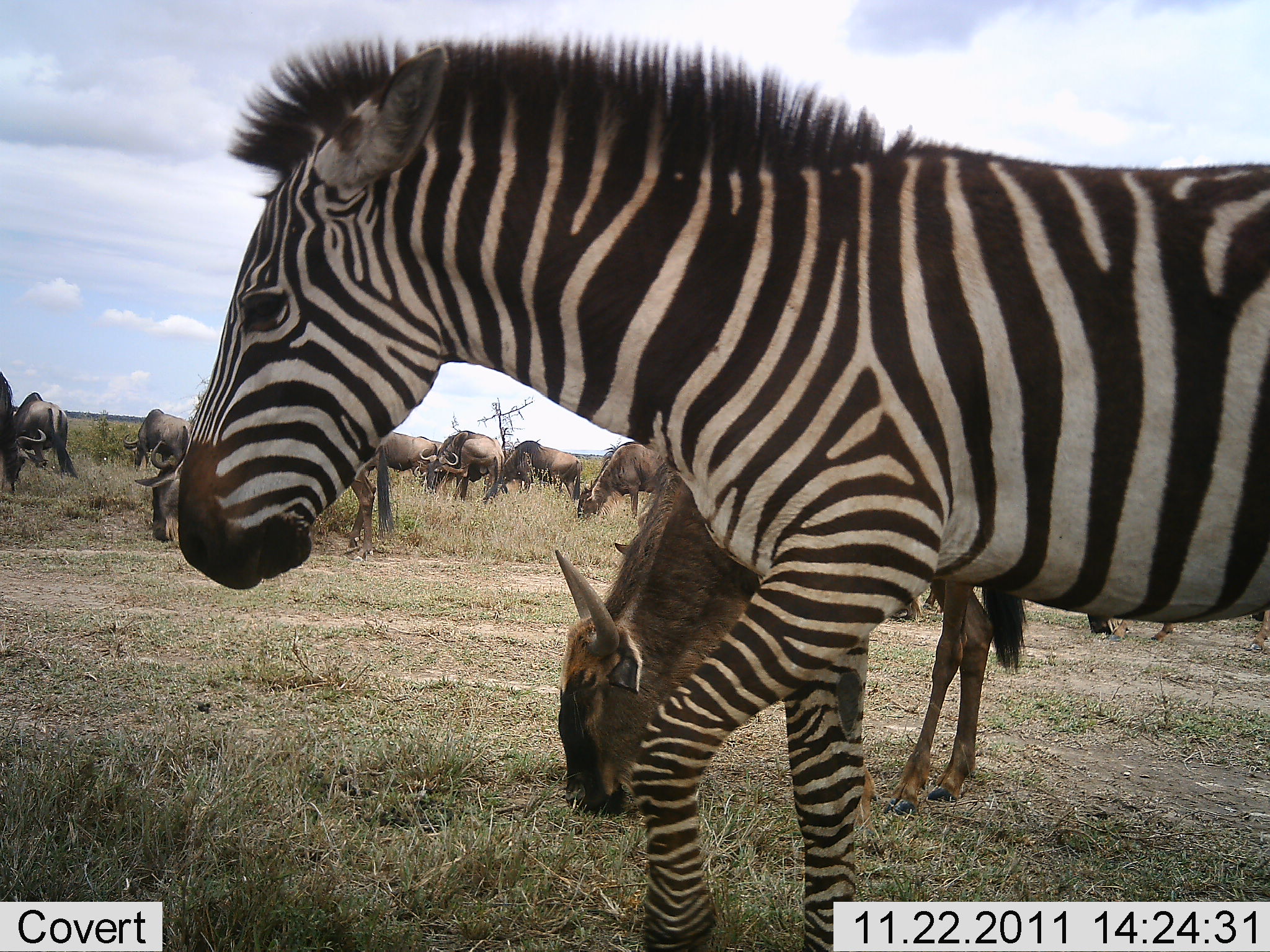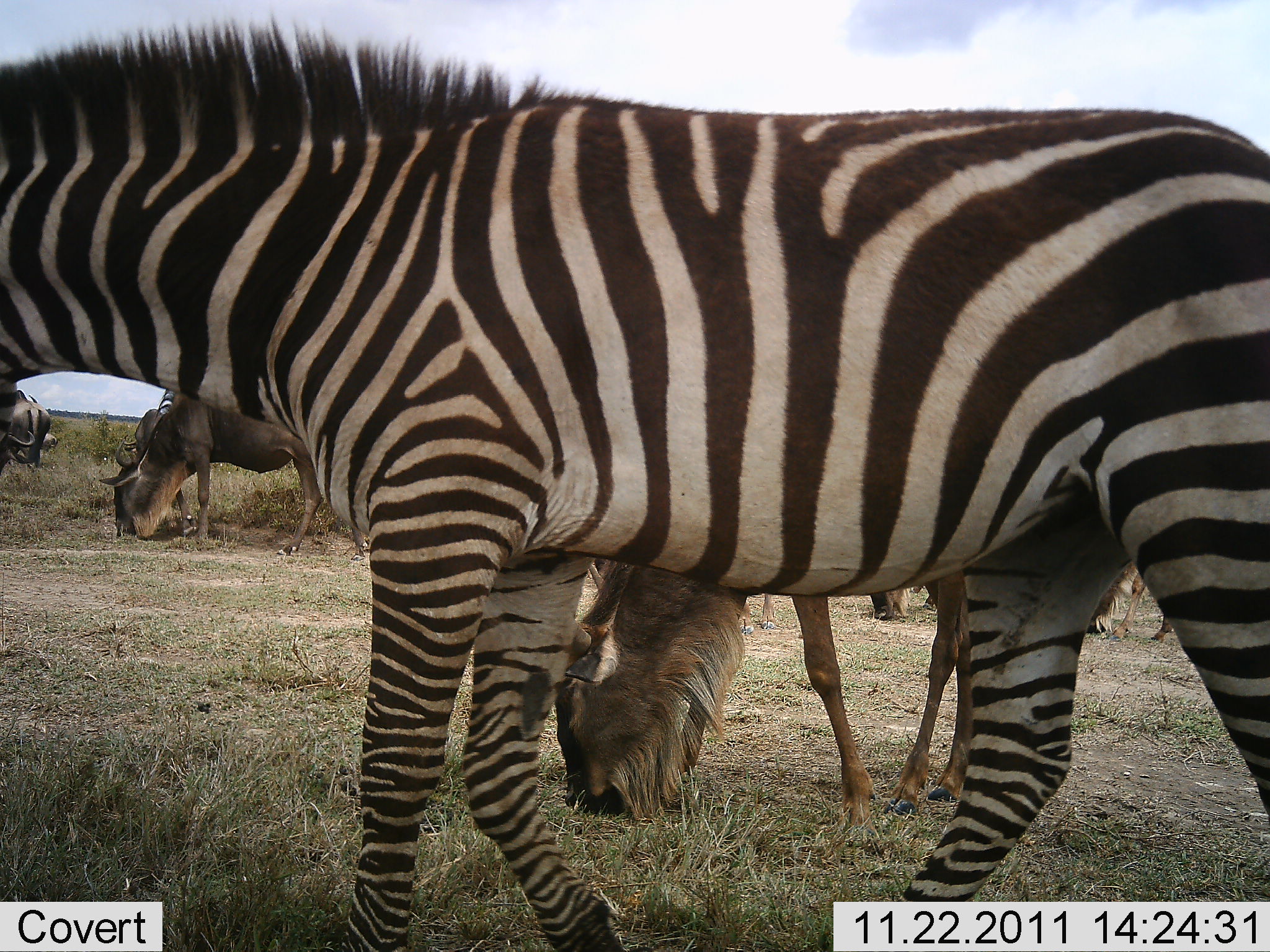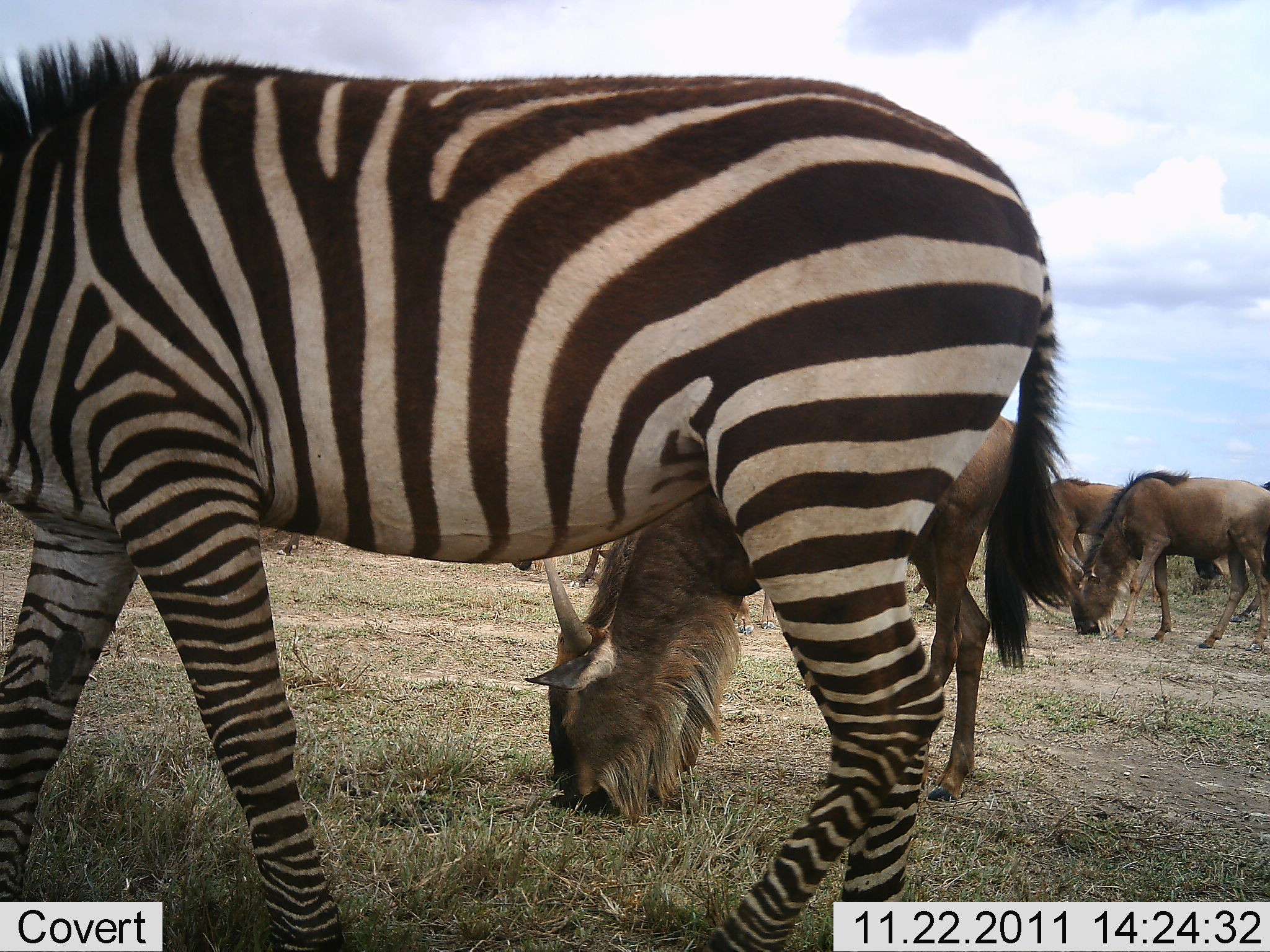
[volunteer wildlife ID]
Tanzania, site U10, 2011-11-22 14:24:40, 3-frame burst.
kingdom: Animalia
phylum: Chordata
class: Mammalia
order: Artiodactyla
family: Bovidae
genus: Connochaetes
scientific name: Connochaetes taurinus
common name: blue wildebeest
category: wildebeest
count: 11-50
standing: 21%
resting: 0%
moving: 0%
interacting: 0%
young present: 0%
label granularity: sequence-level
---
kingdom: Animalia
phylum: Chordata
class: Mammalia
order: Perissodactyla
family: Equidae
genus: Equus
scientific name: Equus quagga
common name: plains zebra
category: zebra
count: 1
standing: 7%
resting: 0%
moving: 73%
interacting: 0%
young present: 0%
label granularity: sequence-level